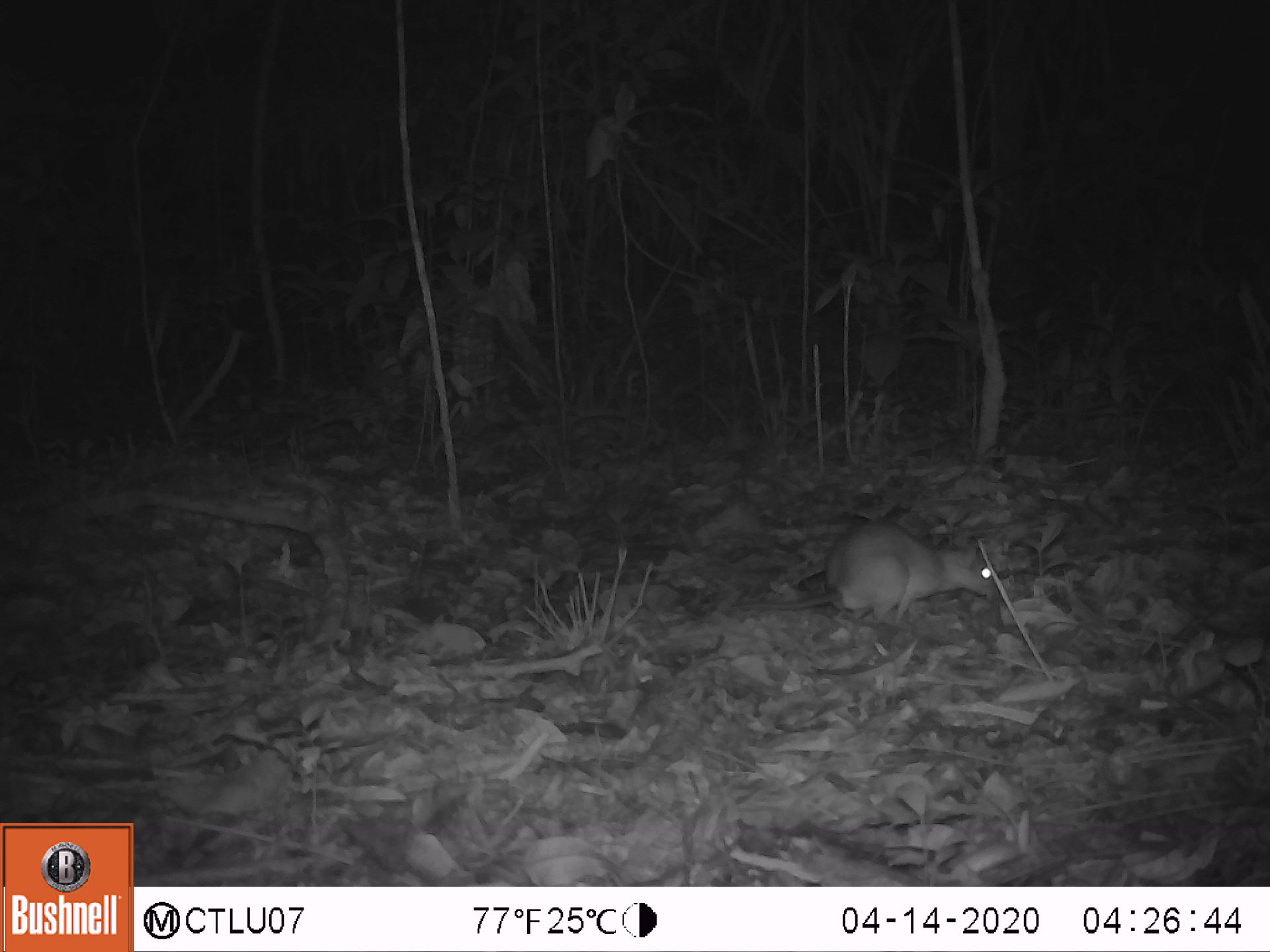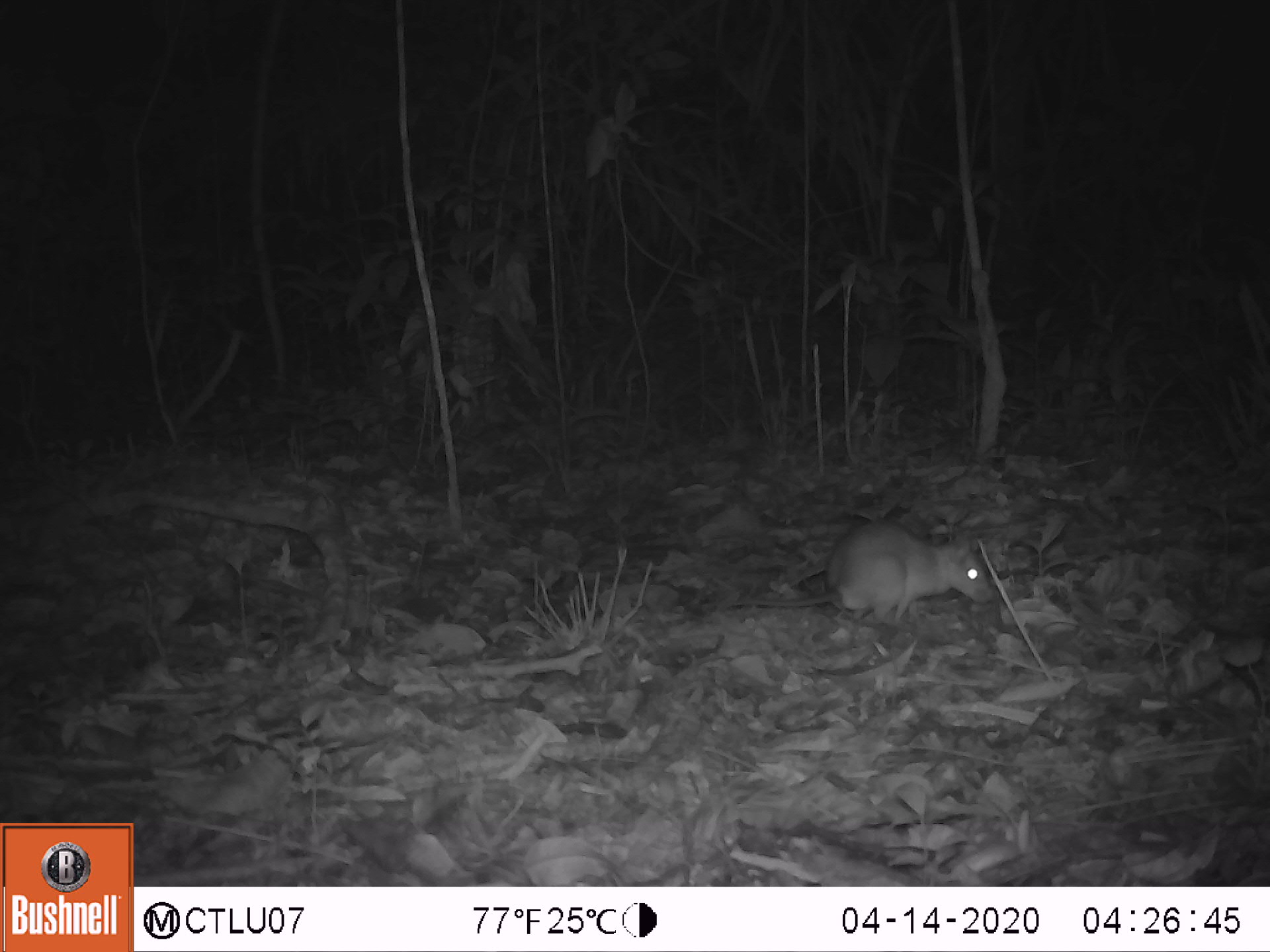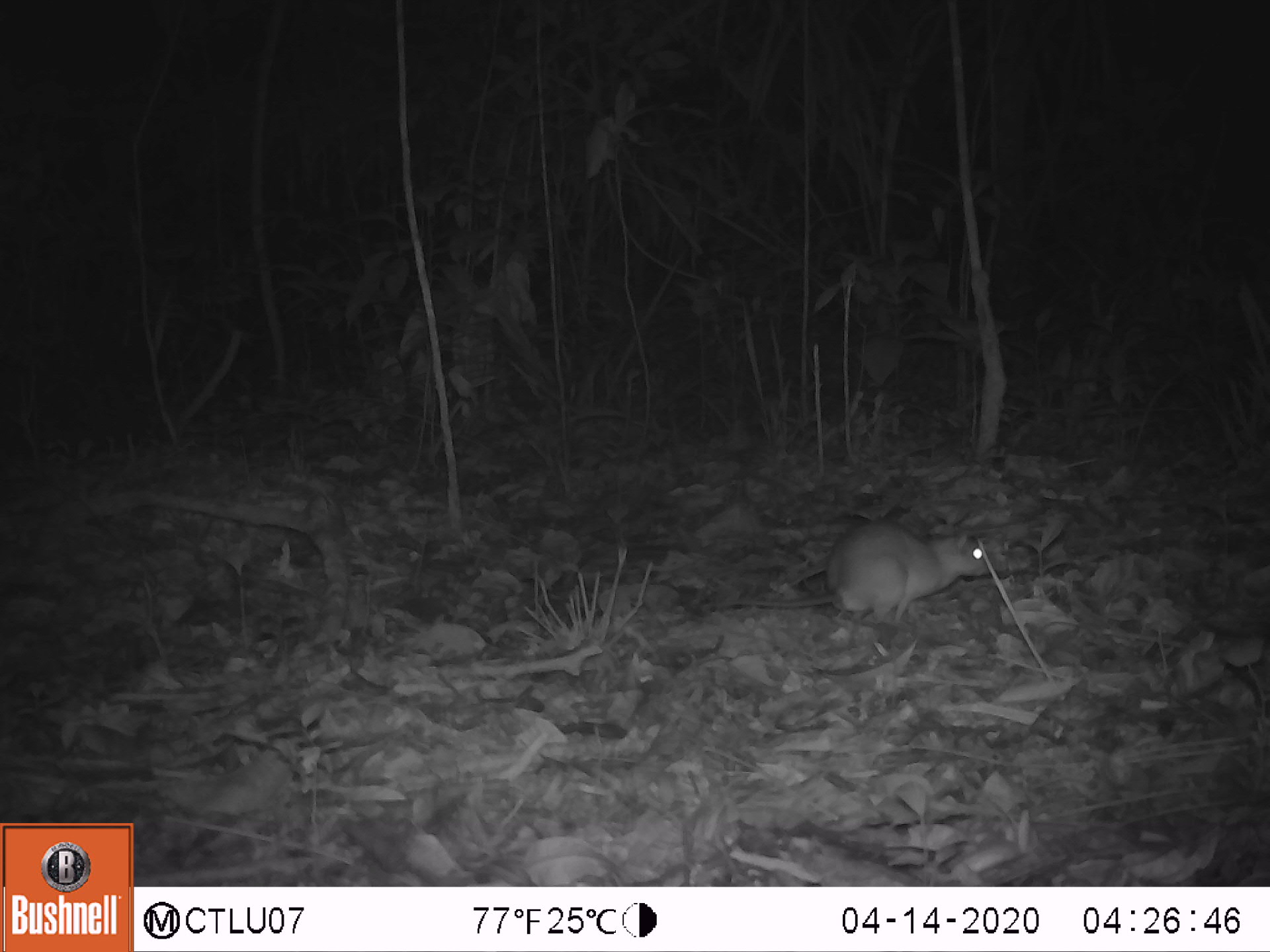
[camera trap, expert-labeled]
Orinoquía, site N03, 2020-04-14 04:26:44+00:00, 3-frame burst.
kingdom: Animalia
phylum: Chordata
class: Mammalia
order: Rodentia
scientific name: Rodentia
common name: rodent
Rodent (Rodentia).